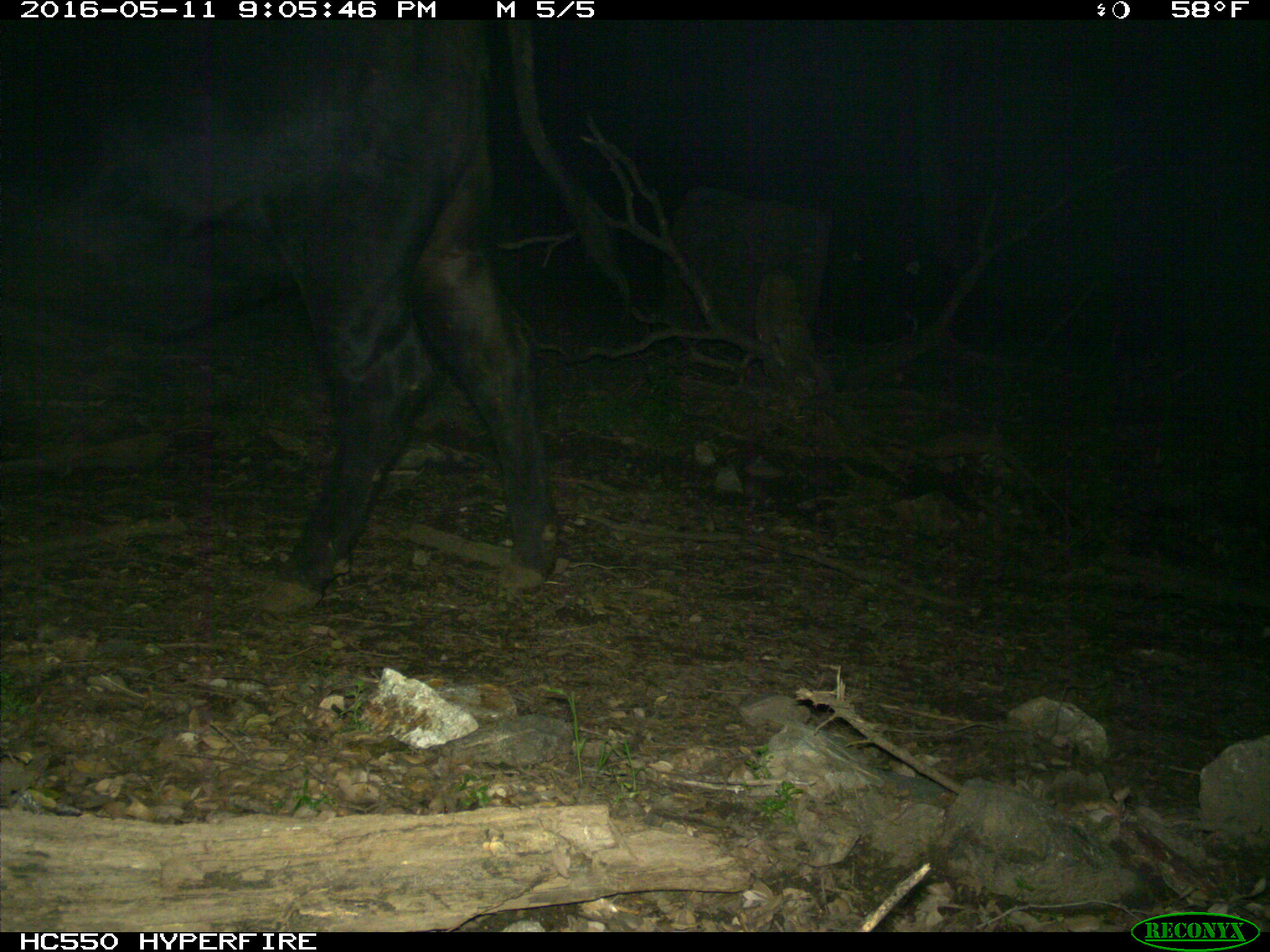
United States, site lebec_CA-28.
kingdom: Animalia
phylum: Chordata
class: Mammalia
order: Artiodactyla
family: Bovidae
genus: Bos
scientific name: Bos taurus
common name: domestic cow